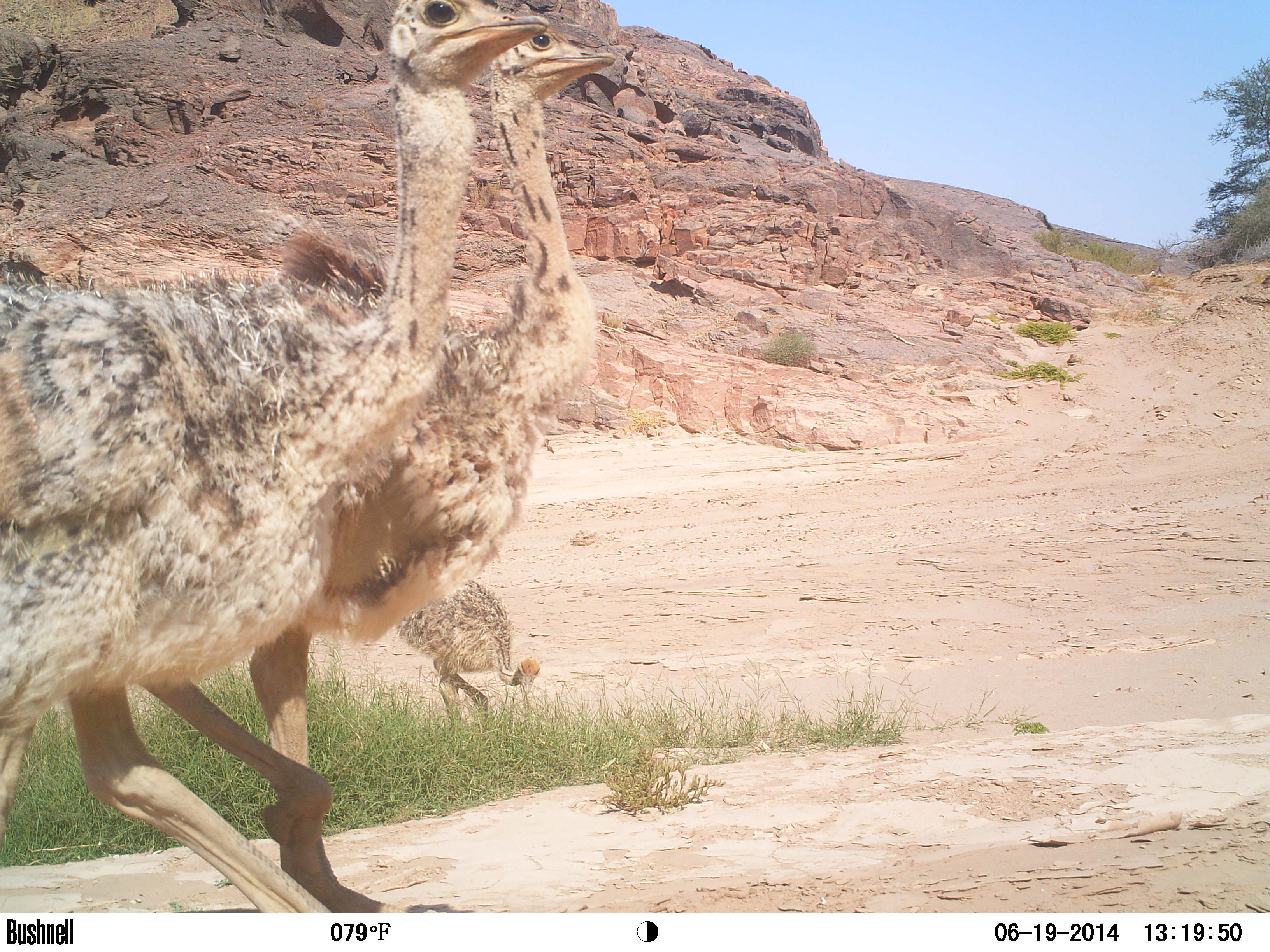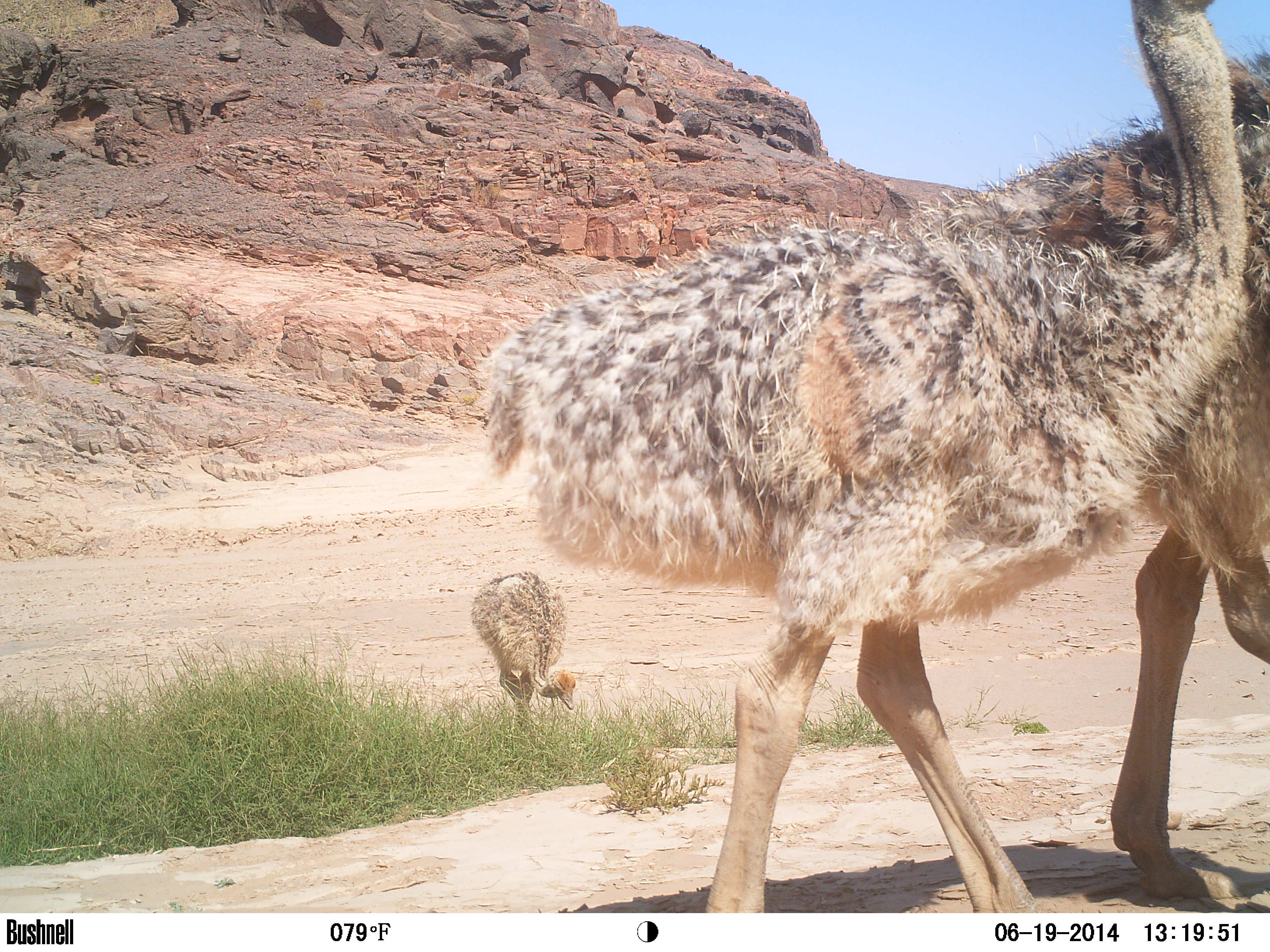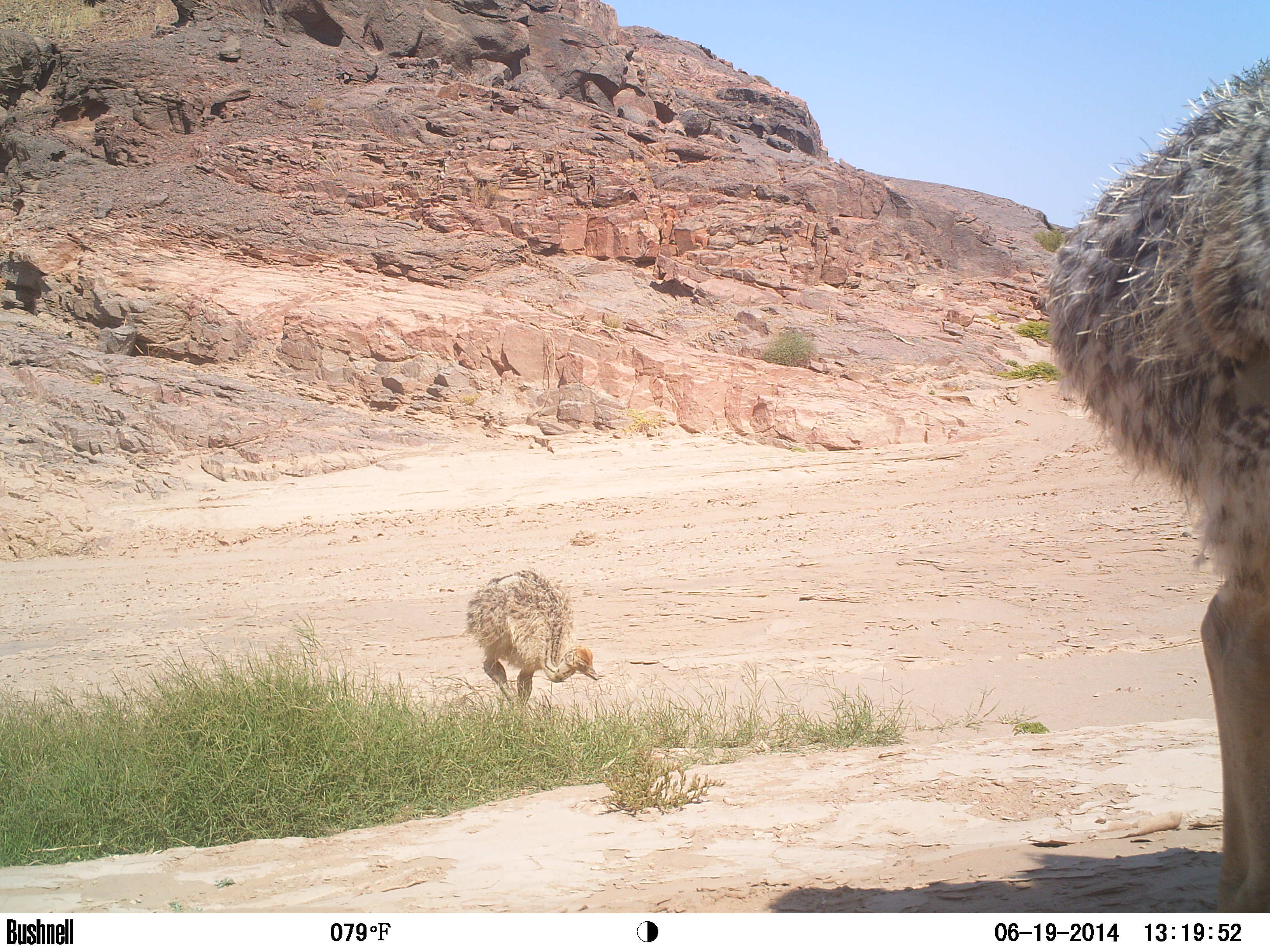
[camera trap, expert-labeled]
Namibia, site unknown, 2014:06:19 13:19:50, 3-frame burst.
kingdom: Animalia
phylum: Chordata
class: Aves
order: Struthioniformes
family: Struthionidae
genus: Struthio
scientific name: Struthio camelus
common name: common ostrich